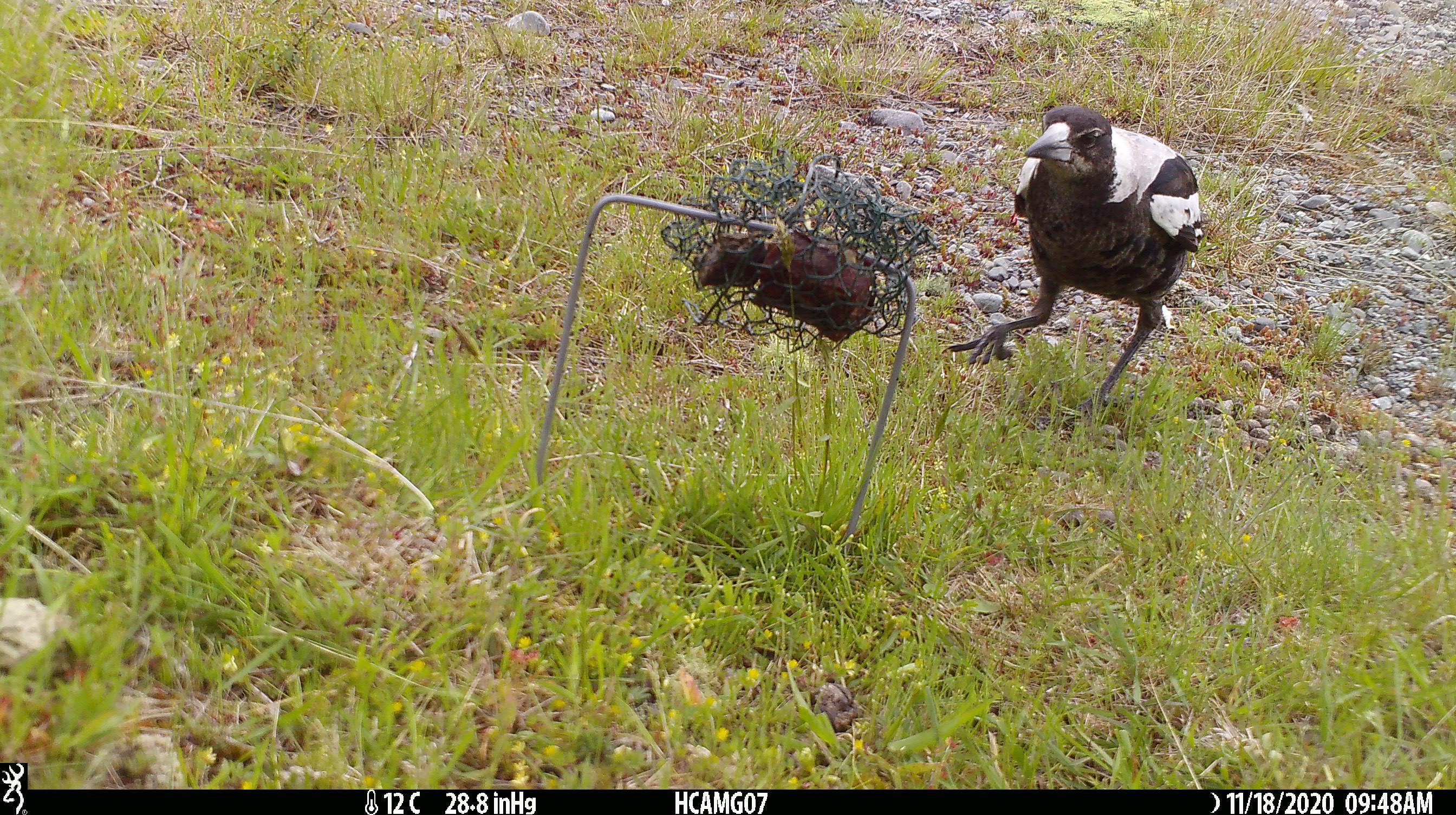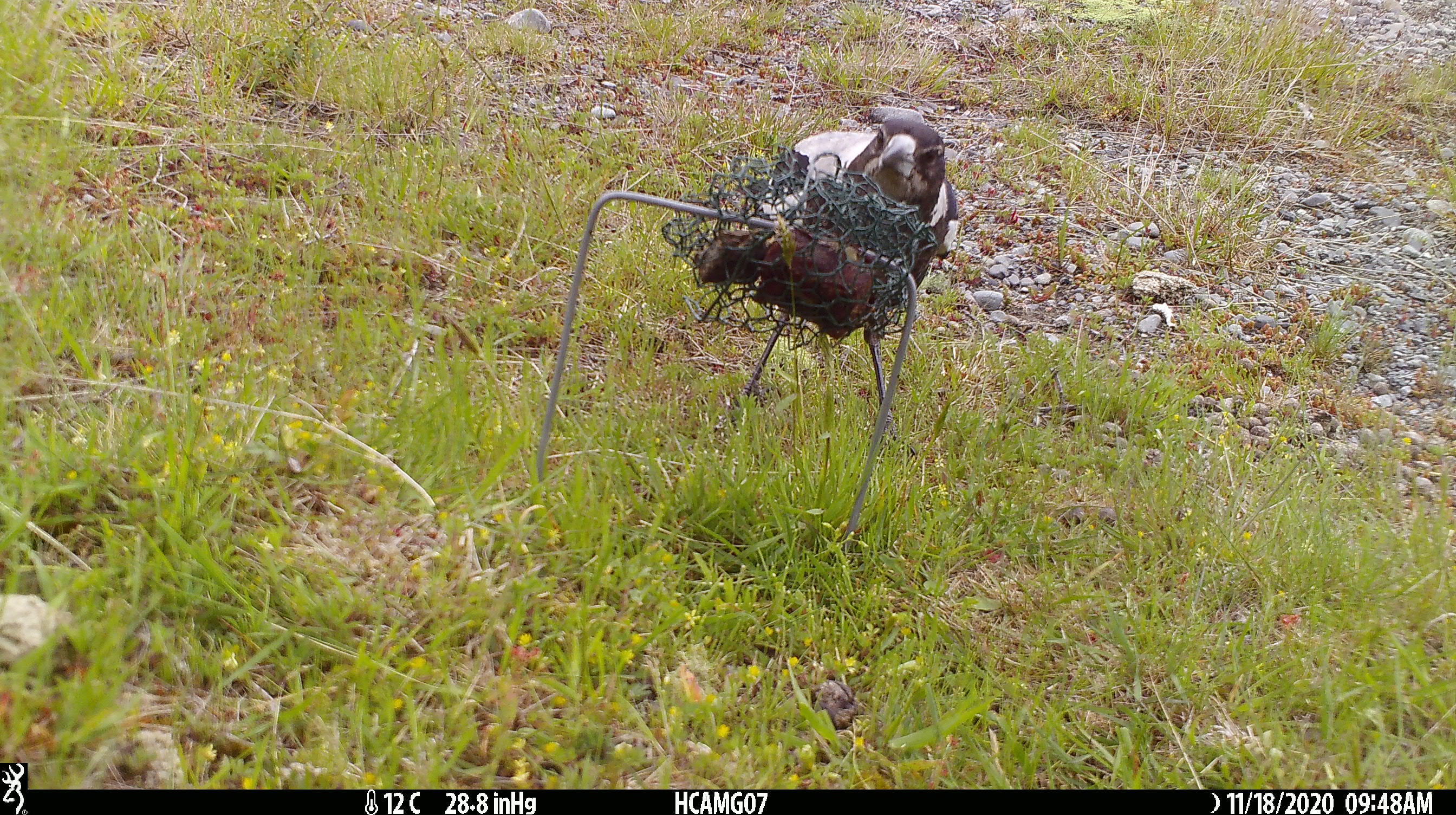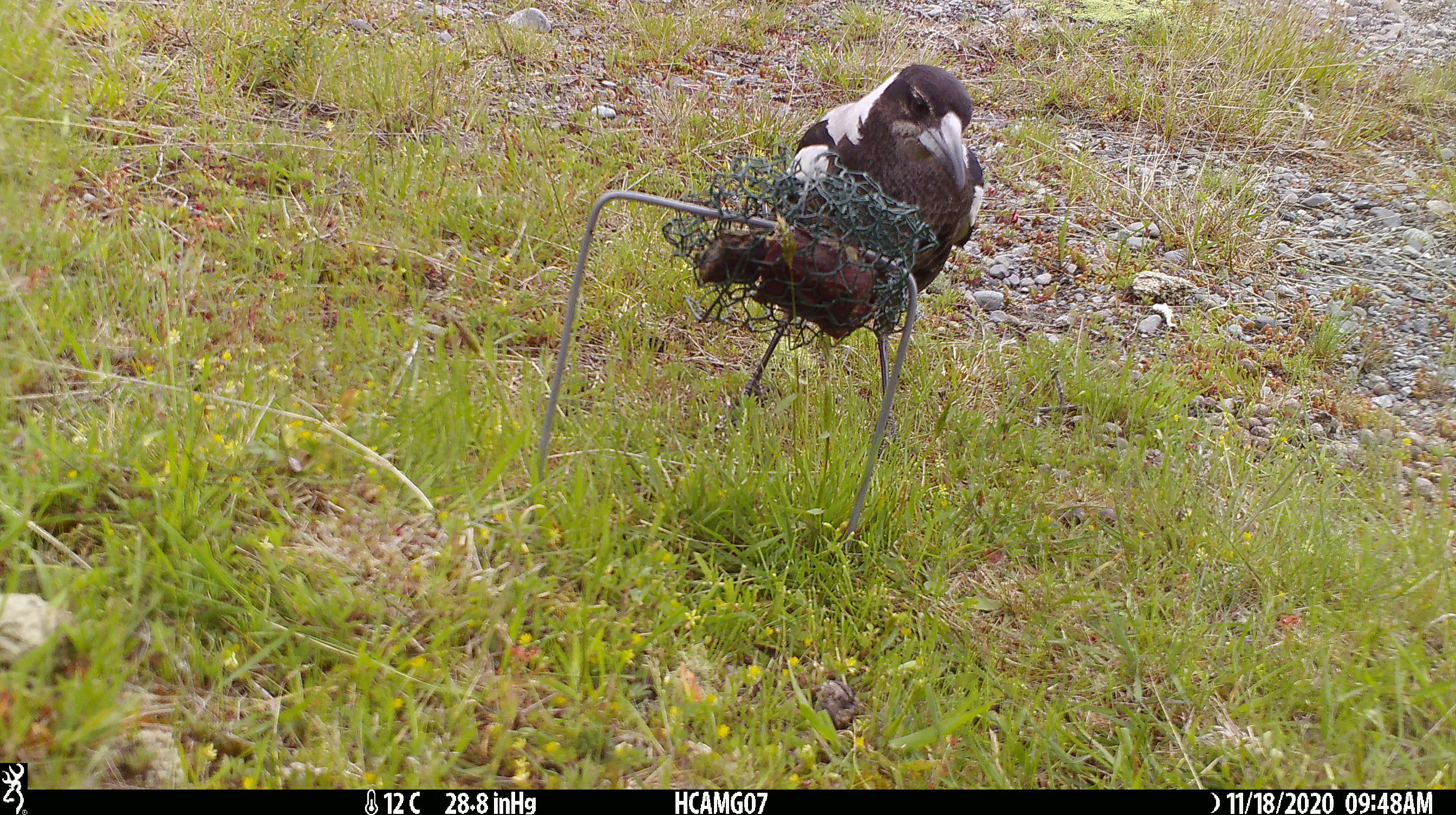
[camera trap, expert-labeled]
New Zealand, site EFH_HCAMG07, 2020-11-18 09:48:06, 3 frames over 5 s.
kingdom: Animalia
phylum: Chordata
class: Aves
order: Passeriformes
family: Artamidae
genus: Gymnorhina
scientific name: Gymnorhina tibicen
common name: australian magpie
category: magpie